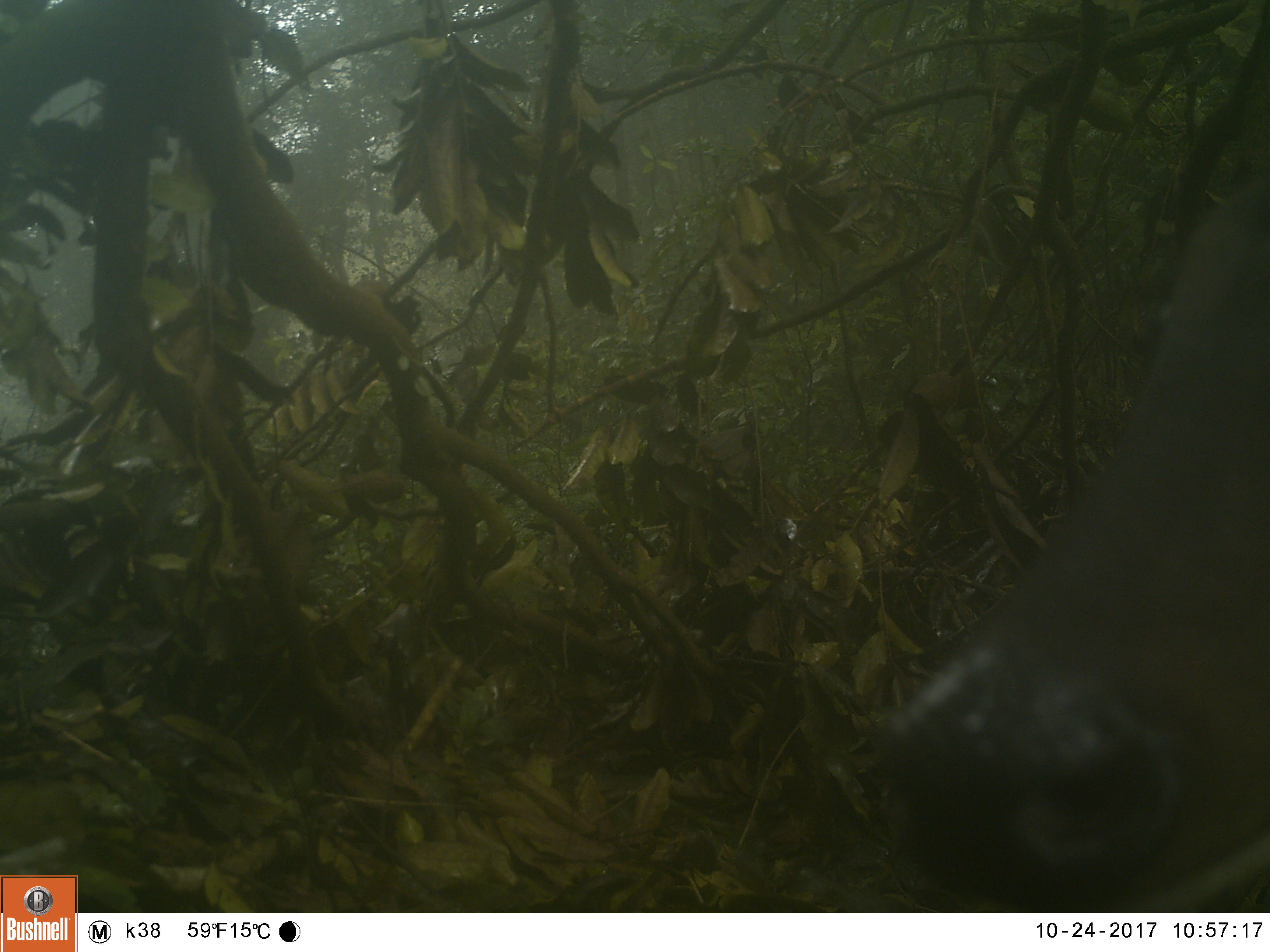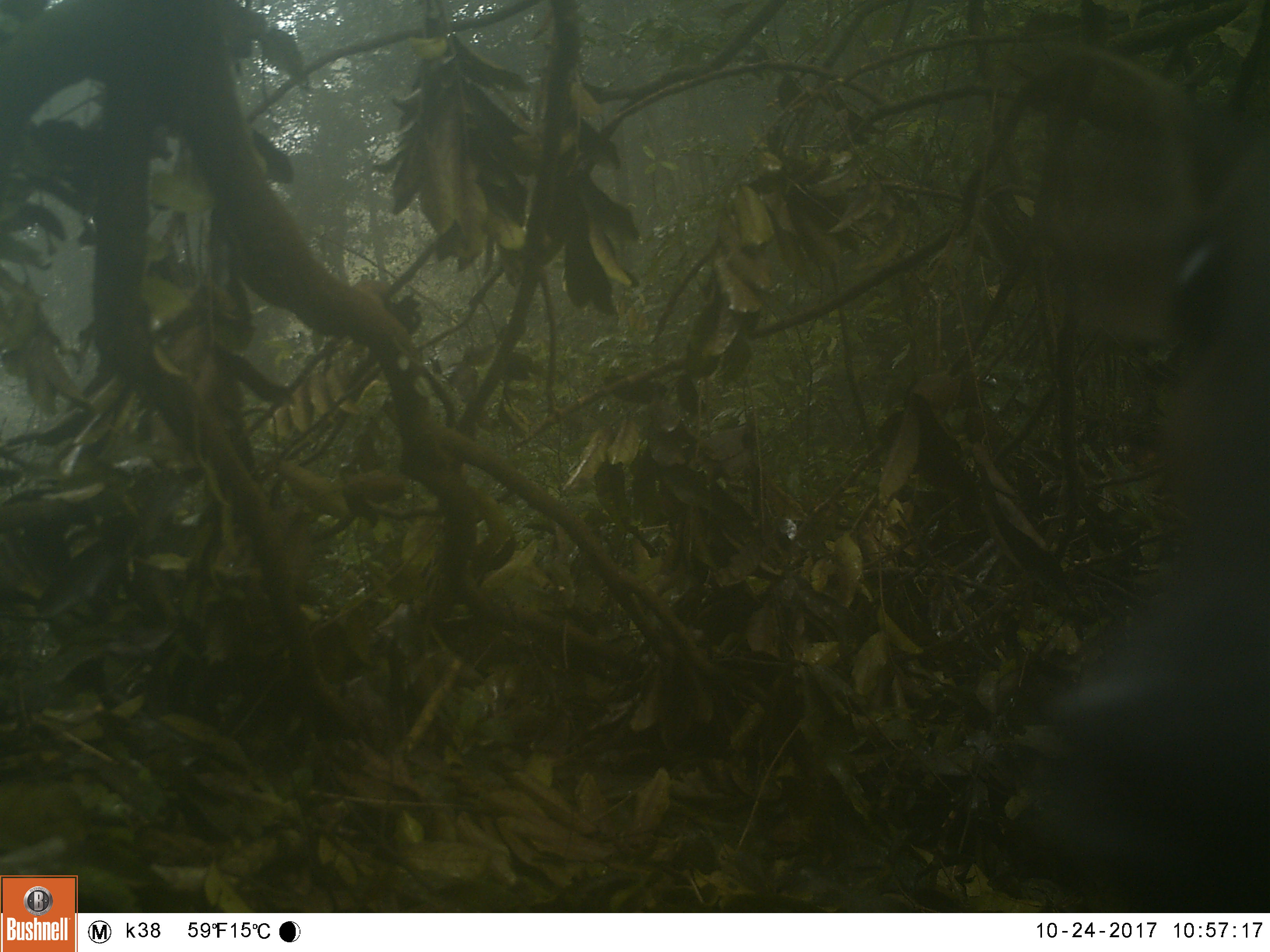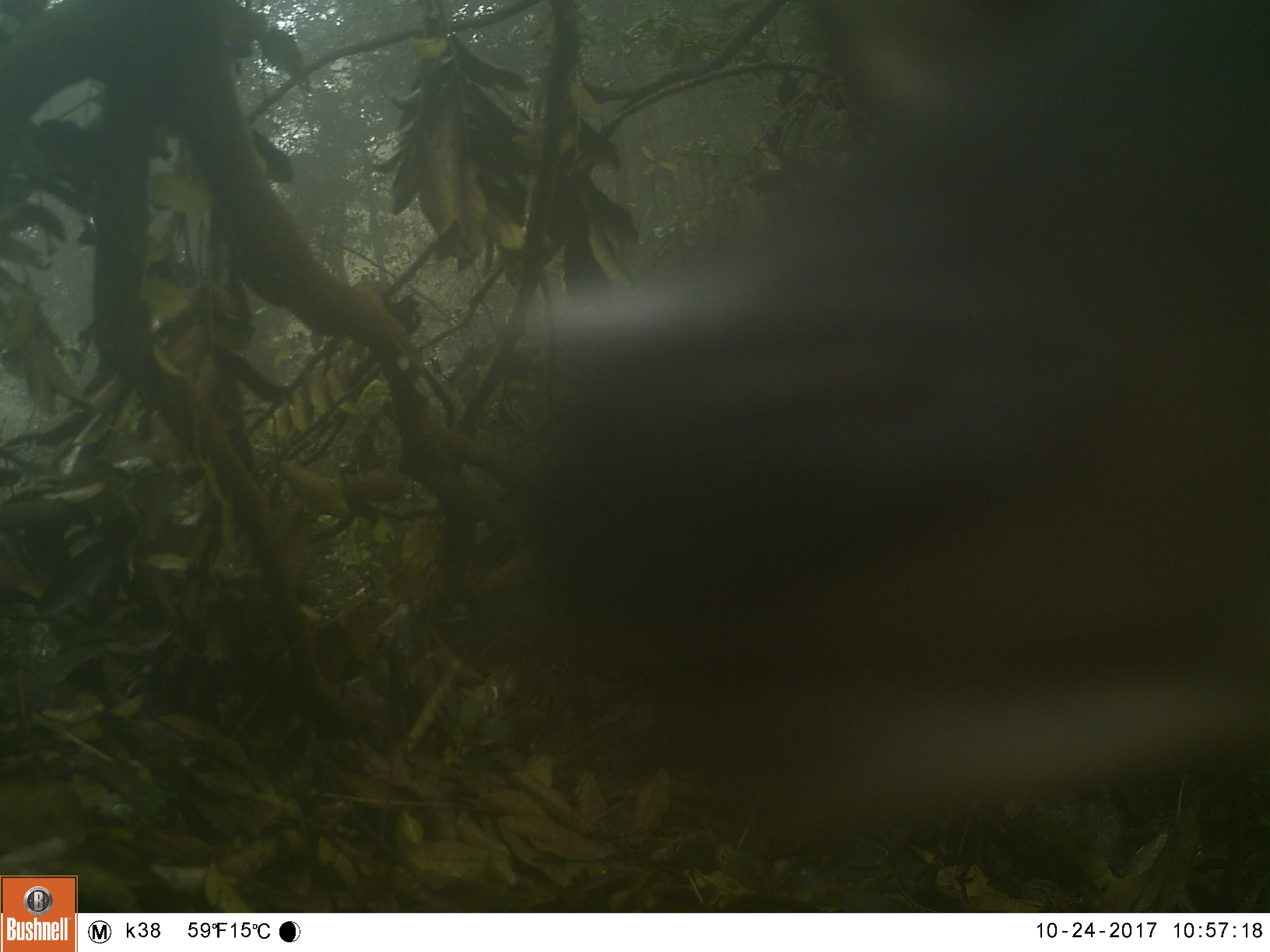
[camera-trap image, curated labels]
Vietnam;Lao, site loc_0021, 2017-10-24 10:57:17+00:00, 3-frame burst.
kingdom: Animalia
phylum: Chordata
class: Mammalia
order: Artiodactyla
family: Cervidae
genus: Muntiacus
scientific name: Muntiacus vuquangensis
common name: large-antlered muntjac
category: large antlered muntjac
Large antlered muntjac (large-antlered muntjac) (Muntiacus vuquangensis). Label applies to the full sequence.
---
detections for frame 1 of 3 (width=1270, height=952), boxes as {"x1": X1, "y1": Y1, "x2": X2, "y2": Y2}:
large antlered muntjac: {"x1": 879, "y1": 165, "x2": 1270, "y2": 911}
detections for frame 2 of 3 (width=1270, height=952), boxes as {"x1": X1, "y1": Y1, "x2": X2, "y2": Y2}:
large antlered muntjac: {"x1": 1022, "y1": 243, "x2": 1270, "y2": 913}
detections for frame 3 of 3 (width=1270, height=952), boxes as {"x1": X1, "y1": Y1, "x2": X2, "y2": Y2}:
large antlered muntjac: {"x1": 501, "y1": 0, "x2": 1270, "y2": 849}